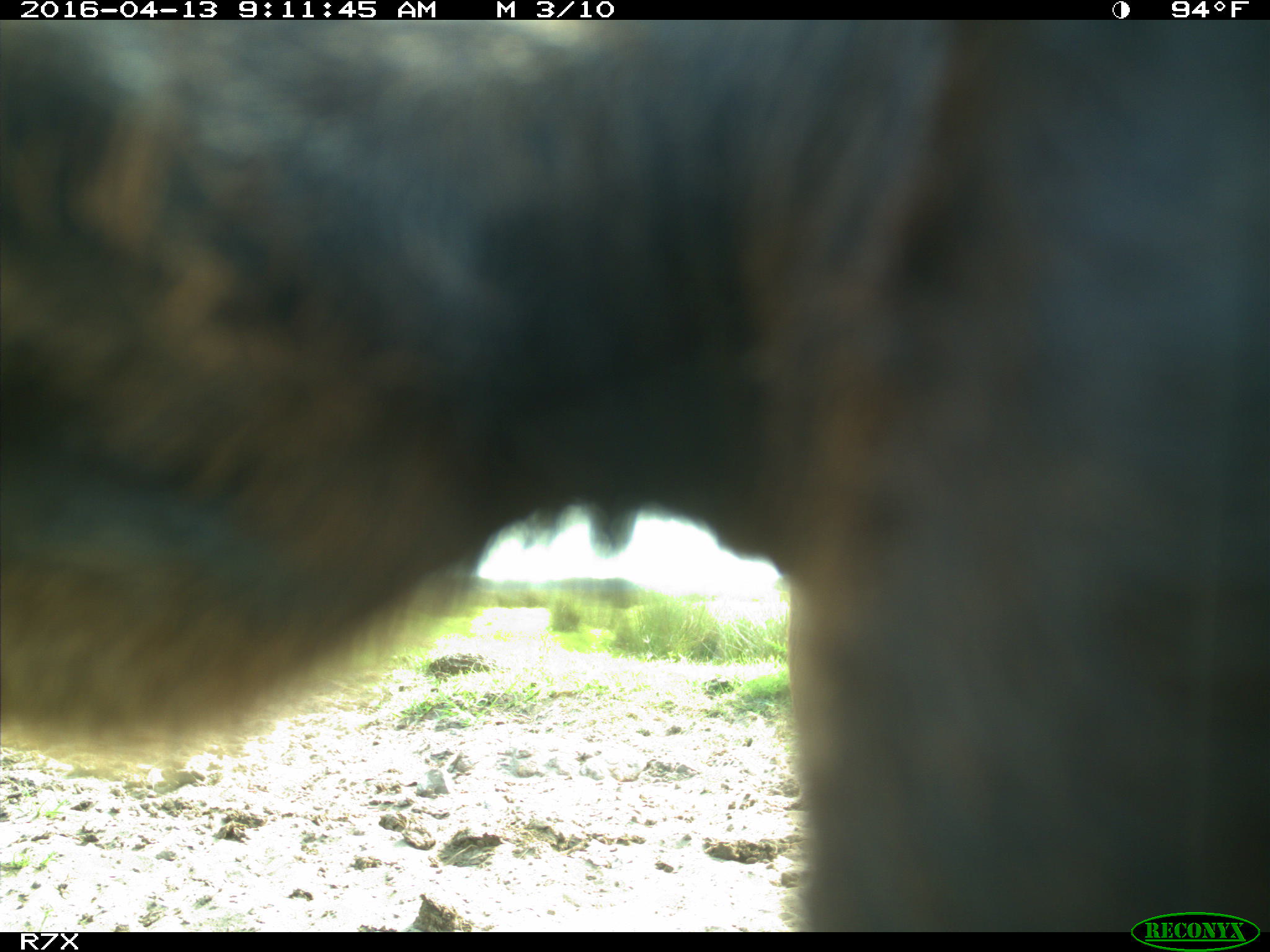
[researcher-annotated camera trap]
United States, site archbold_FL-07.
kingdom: Animalia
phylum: Chordata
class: Mammalia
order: Artiodactyla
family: Bovidae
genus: Bos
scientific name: Bos taurus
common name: domestic cow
Bos taurus (domestic cow).